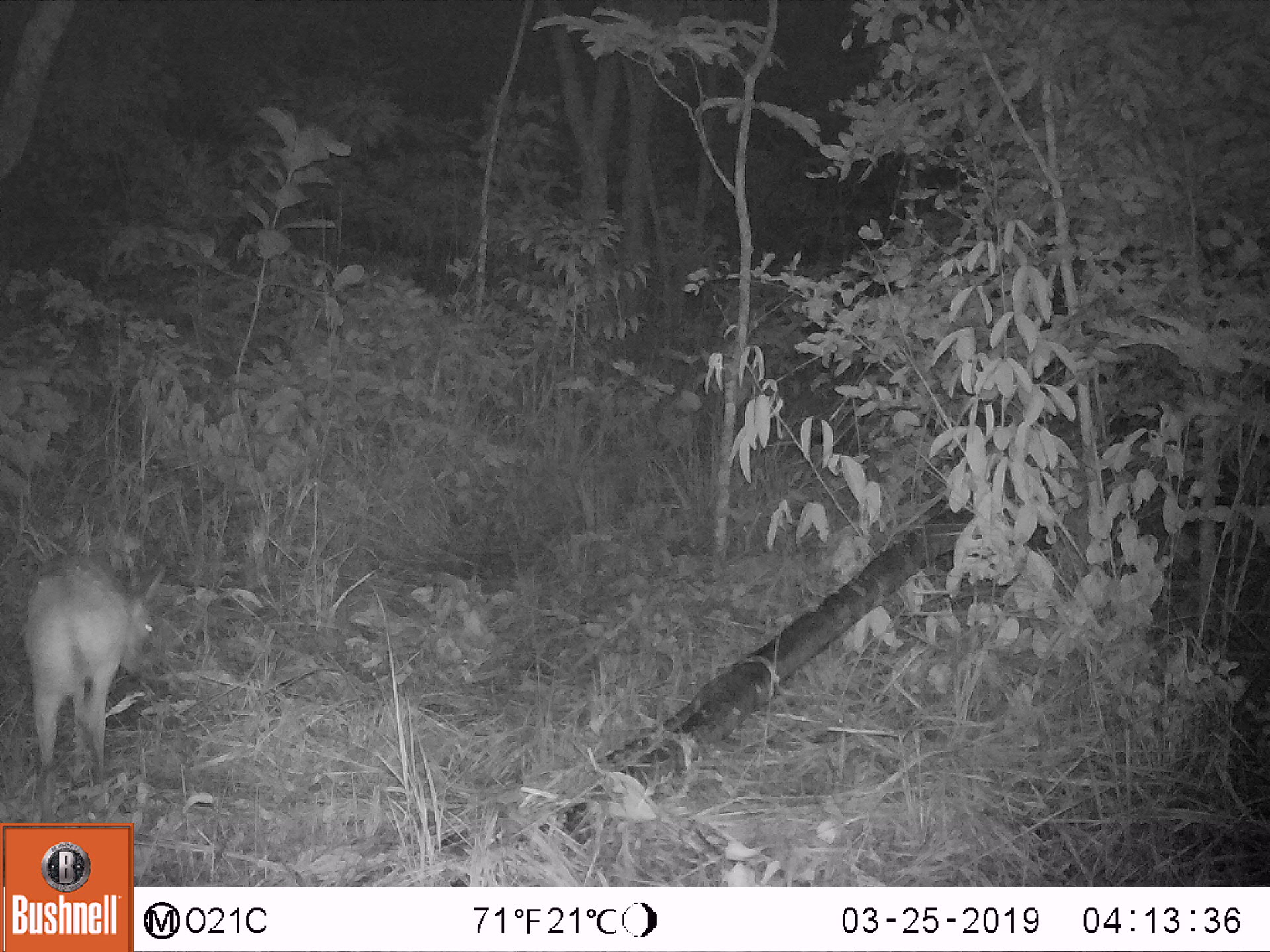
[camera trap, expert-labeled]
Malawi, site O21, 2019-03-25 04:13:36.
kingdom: Animalia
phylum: Chordata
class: Mammalia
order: Artiodactyla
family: Bovidae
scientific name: Antilopinae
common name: small antelope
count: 1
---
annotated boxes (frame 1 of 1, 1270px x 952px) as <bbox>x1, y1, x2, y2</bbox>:
small antelope: <bbox>17, 549, 174, 820</bbox>